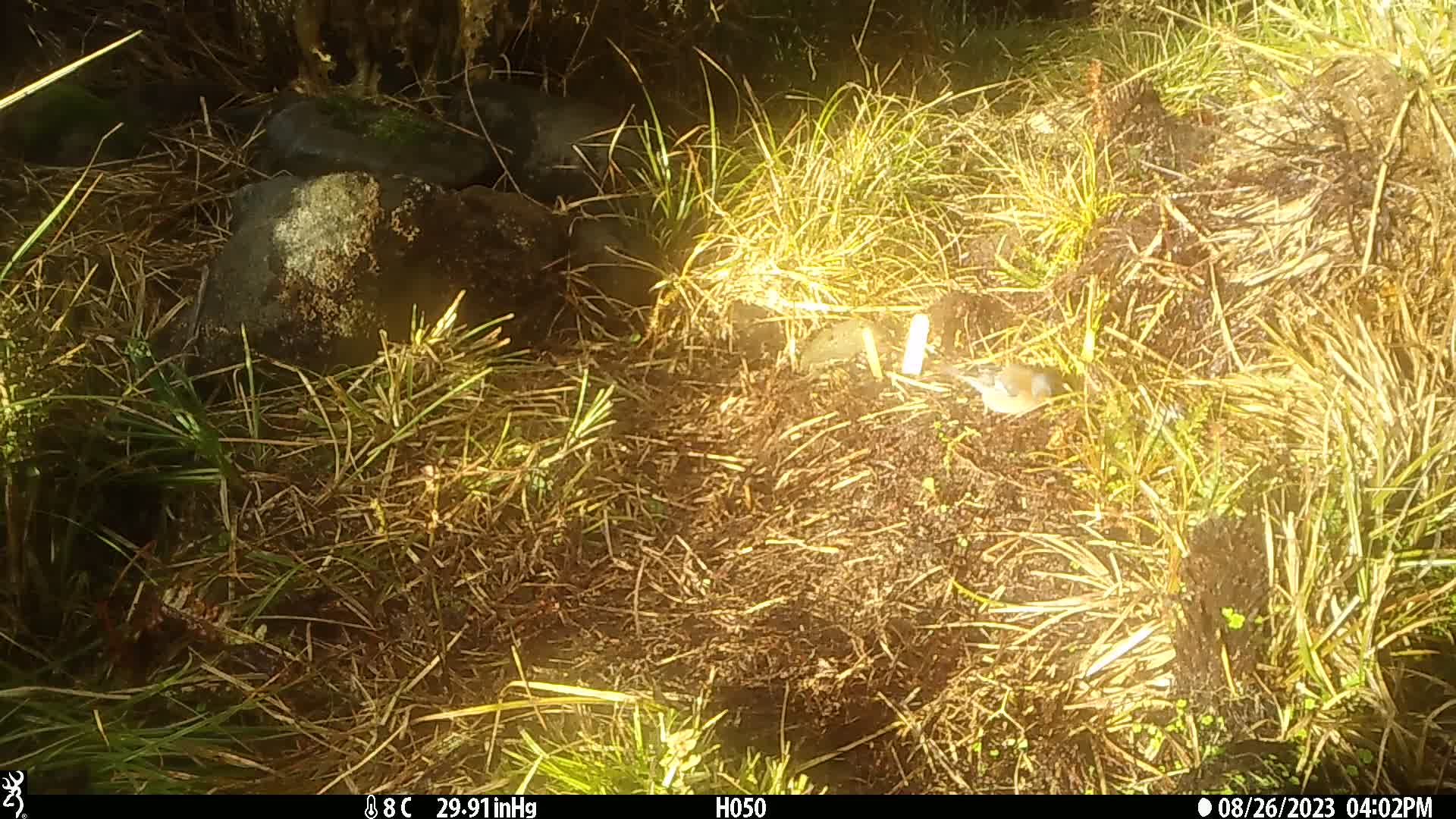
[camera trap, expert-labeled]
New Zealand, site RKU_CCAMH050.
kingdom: Animalia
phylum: Chordata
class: Aves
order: Passeriformes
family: Fringillidae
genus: Fringilla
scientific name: Fringilla coelebs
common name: common chaffinch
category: chaffinch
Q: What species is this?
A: Chaffinch (common chaffinch) (Fringilla coelebs).